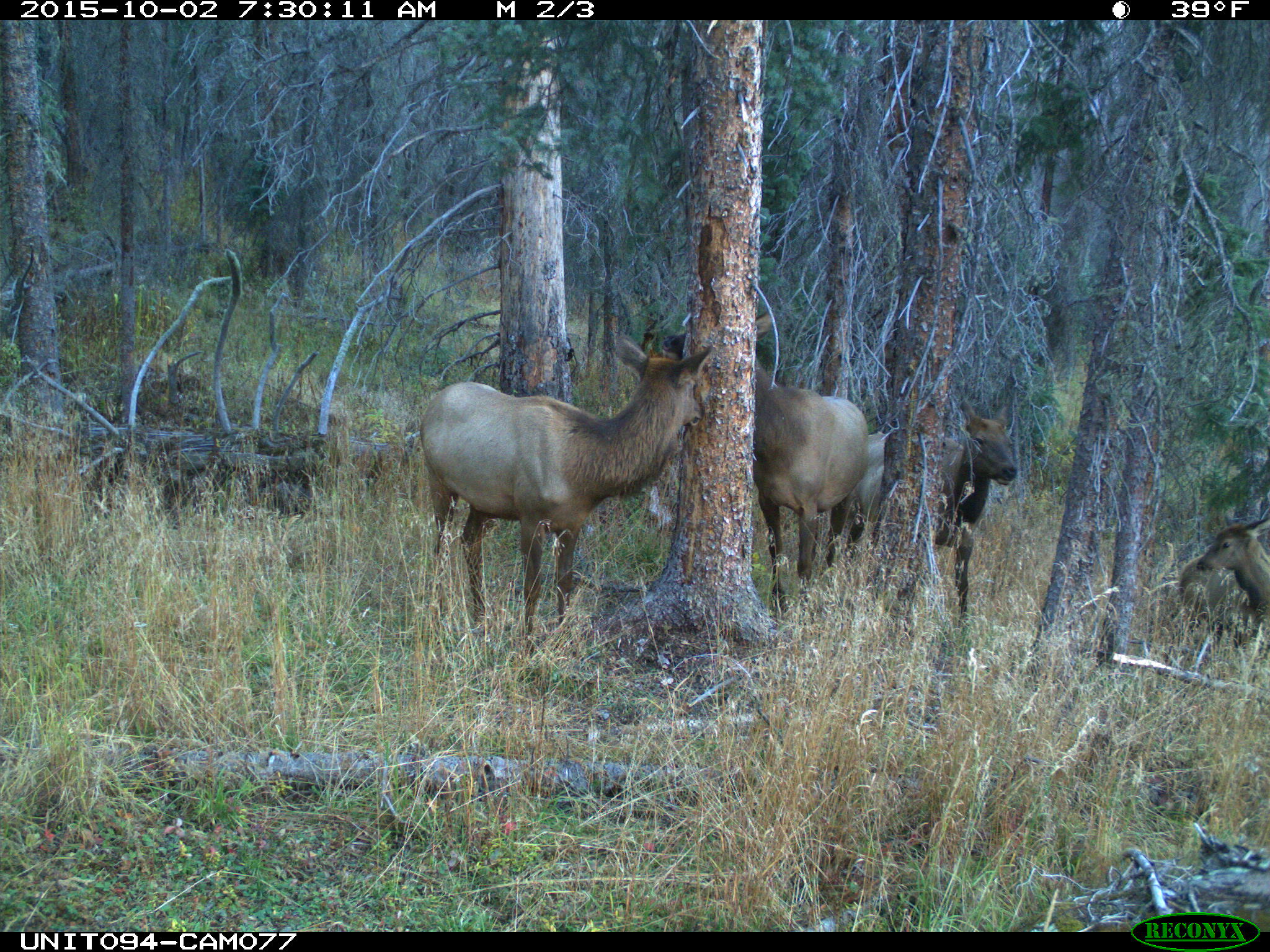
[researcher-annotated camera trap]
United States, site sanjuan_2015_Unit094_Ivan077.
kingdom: Animalia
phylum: Chordata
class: Mammalia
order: Artiodactyla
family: Cervidae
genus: Cervus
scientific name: Cervus elaphus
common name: red deer